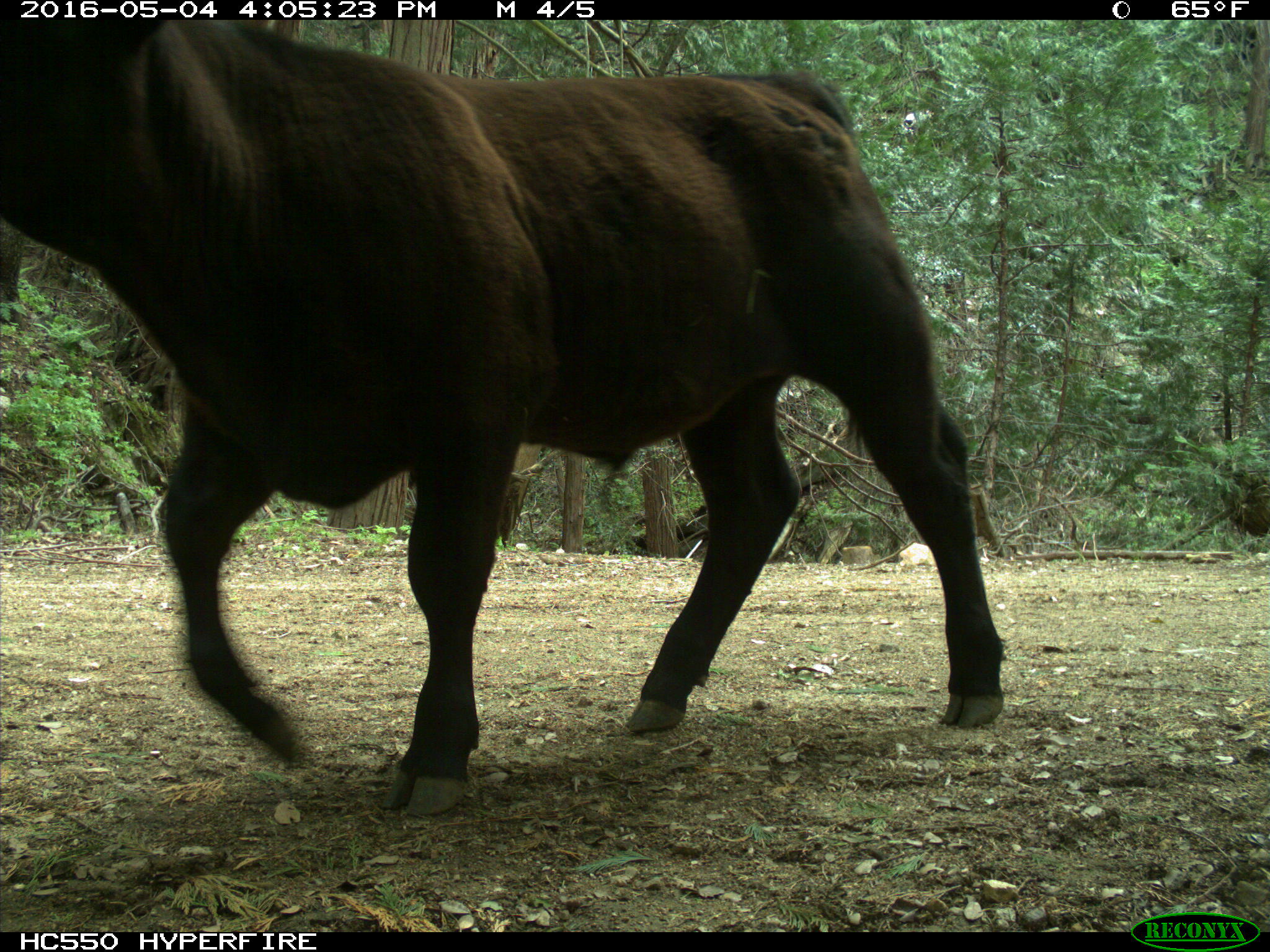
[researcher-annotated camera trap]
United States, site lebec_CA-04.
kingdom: Animalia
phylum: Chordata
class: Mammalia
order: Artiodactyla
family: Bovidae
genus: Bos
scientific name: Bos taurus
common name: domestic cow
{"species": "Bos taurus (domestic cow)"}